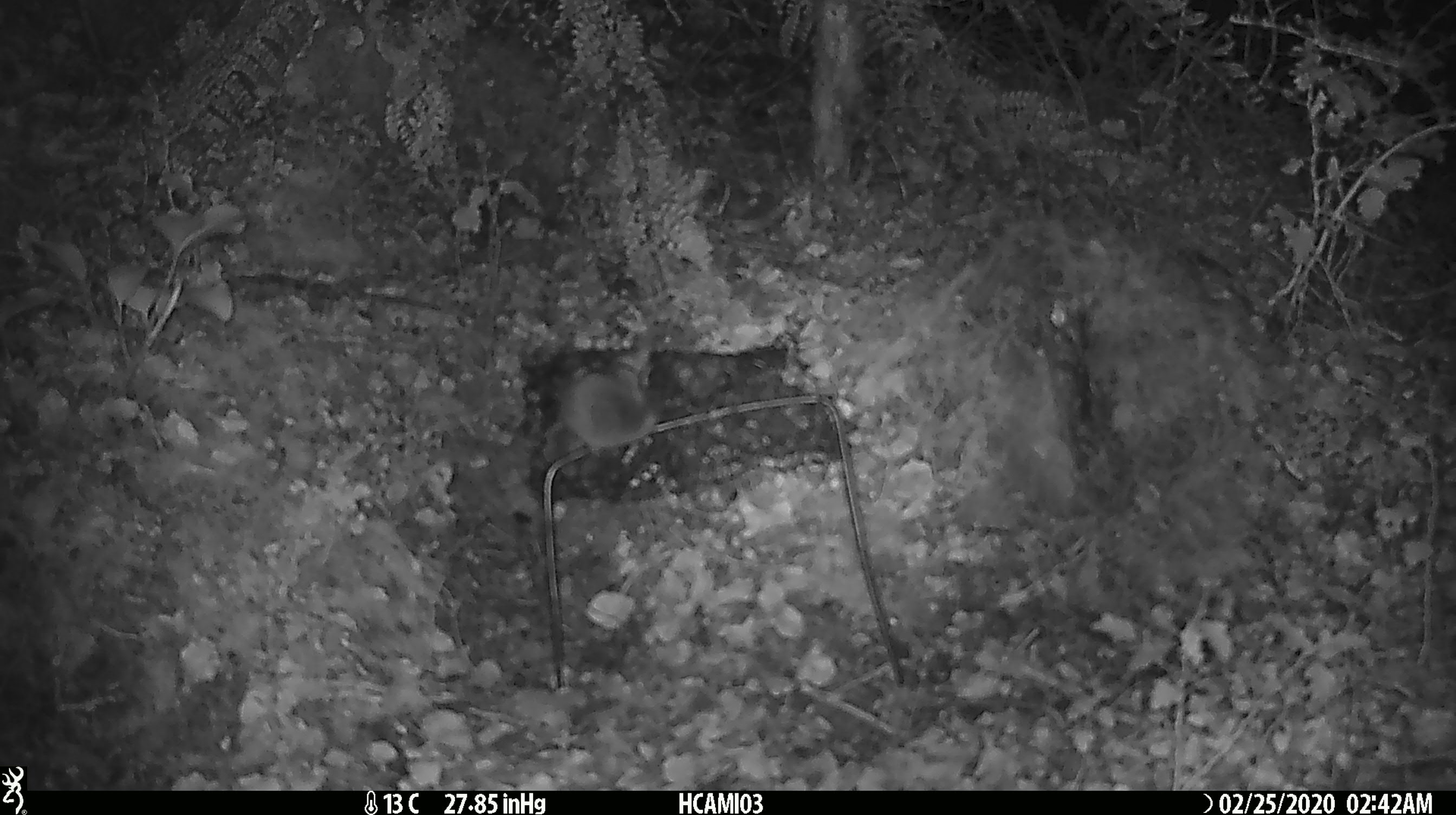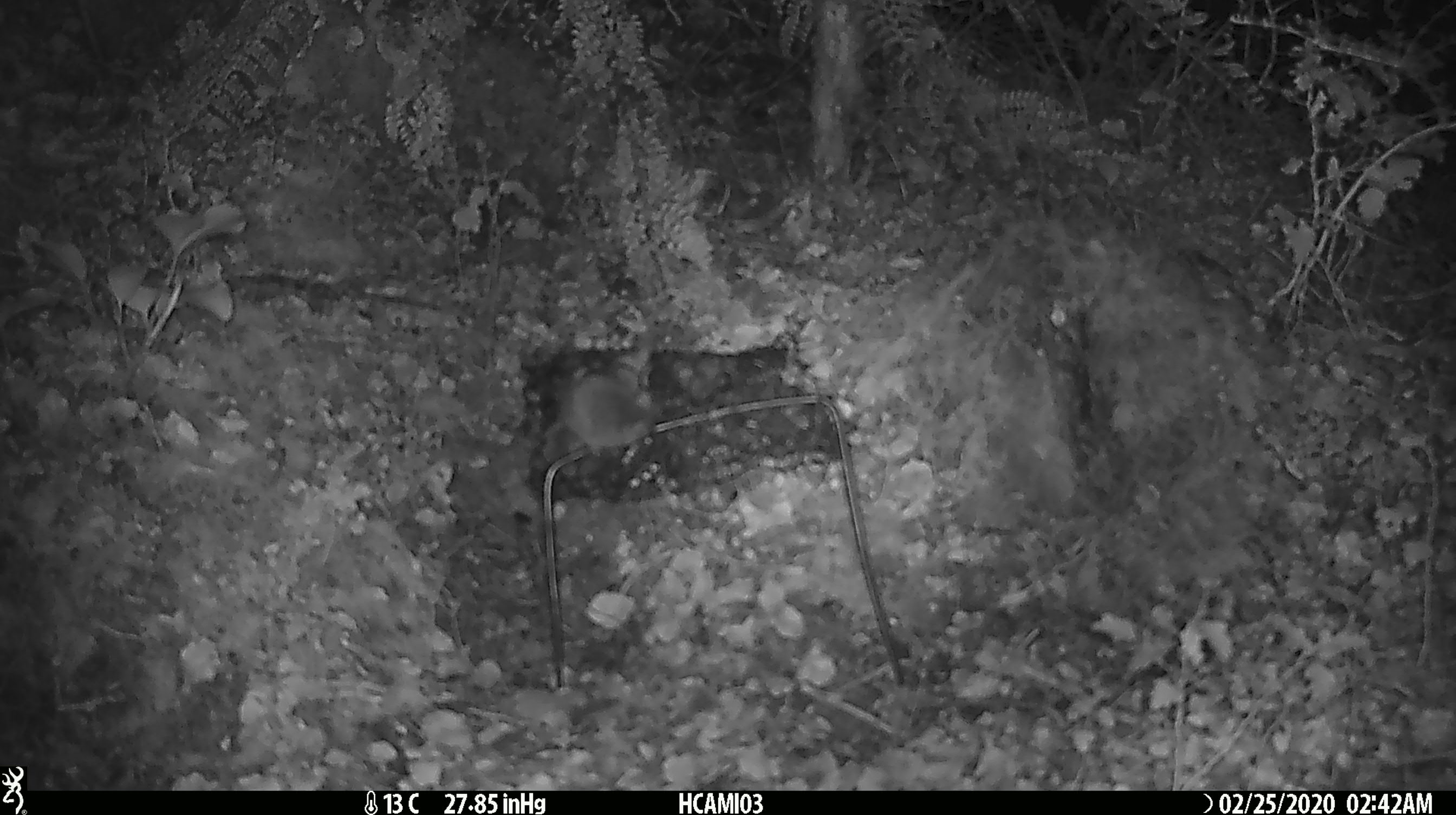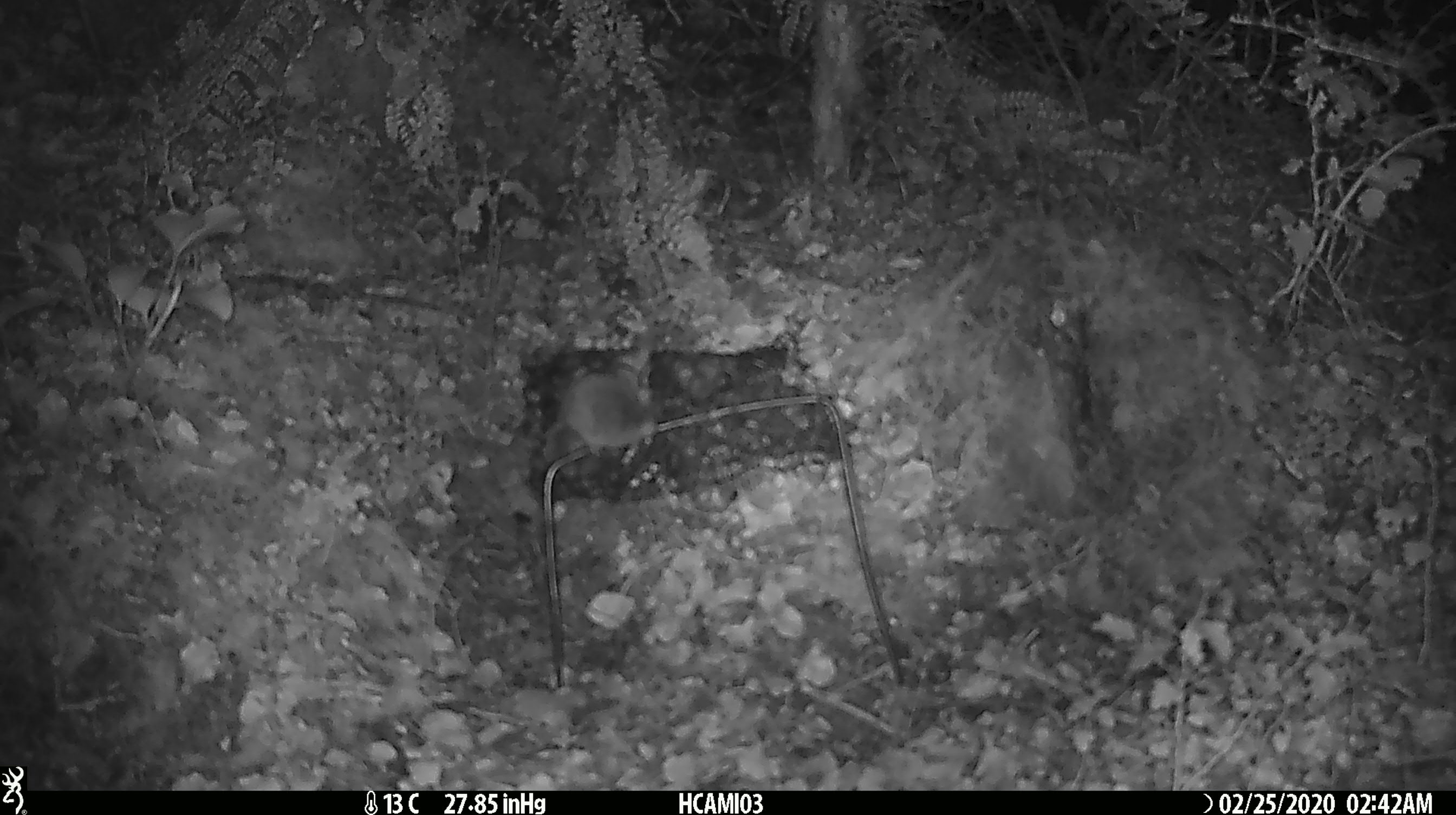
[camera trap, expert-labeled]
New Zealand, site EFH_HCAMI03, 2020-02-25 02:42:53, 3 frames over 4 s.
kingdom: Animalia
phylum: Chordata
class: Mammalia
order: Rodentia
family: Muridae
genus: Mus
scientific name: Mus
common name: mouse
Mouse (Mus).